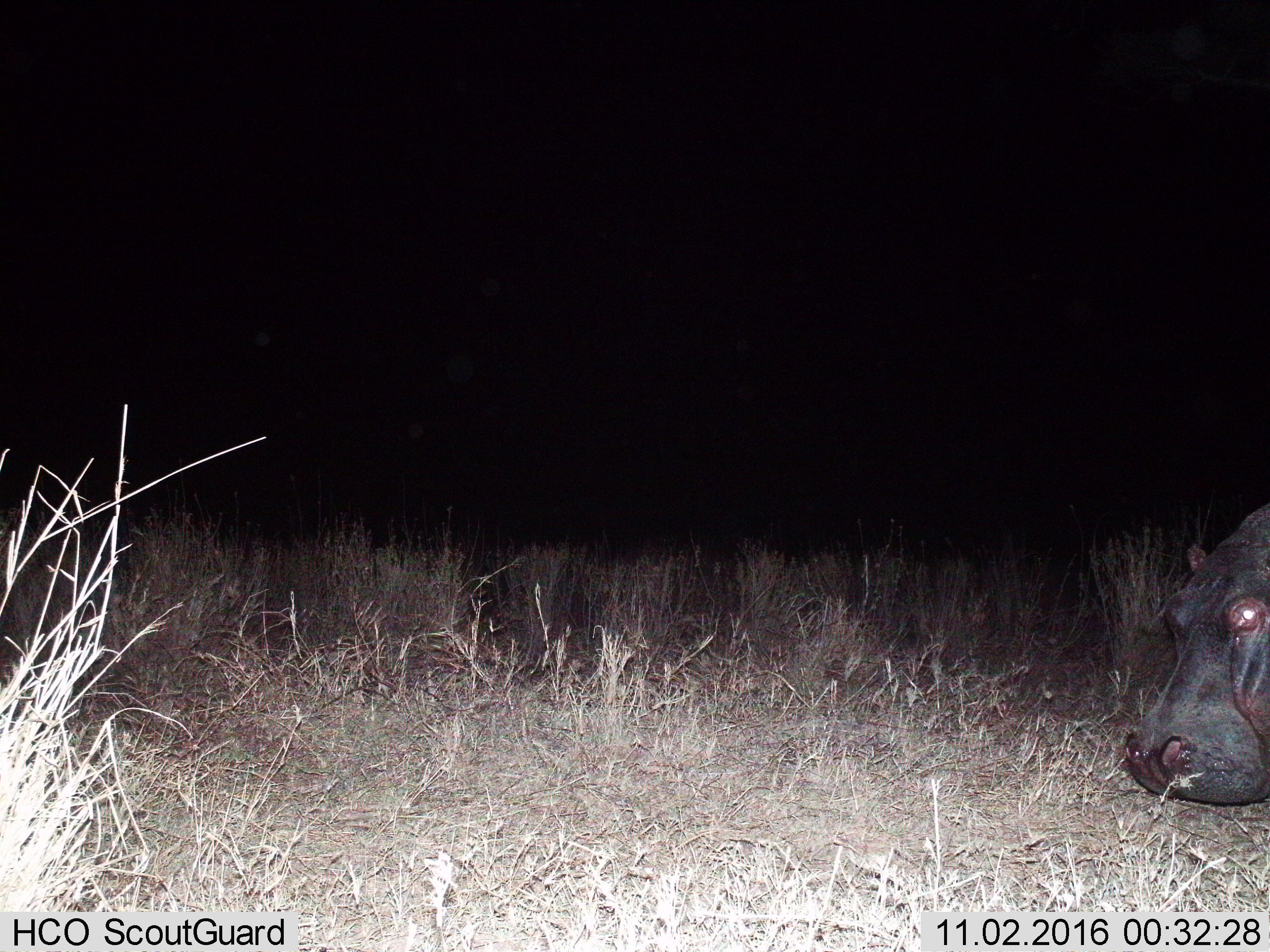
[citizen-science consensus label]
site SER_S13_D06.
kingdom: Animalia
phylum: Chordata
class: Mammalia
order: Artiodactyla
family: Hippopotamidae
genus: Hippopotamus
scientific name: Hippopotamus amphibius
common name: hippopotamus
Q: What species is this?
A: Hippopotamus (Hippopotamus amphibius).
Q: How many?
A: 1.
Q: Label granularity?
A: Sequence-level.